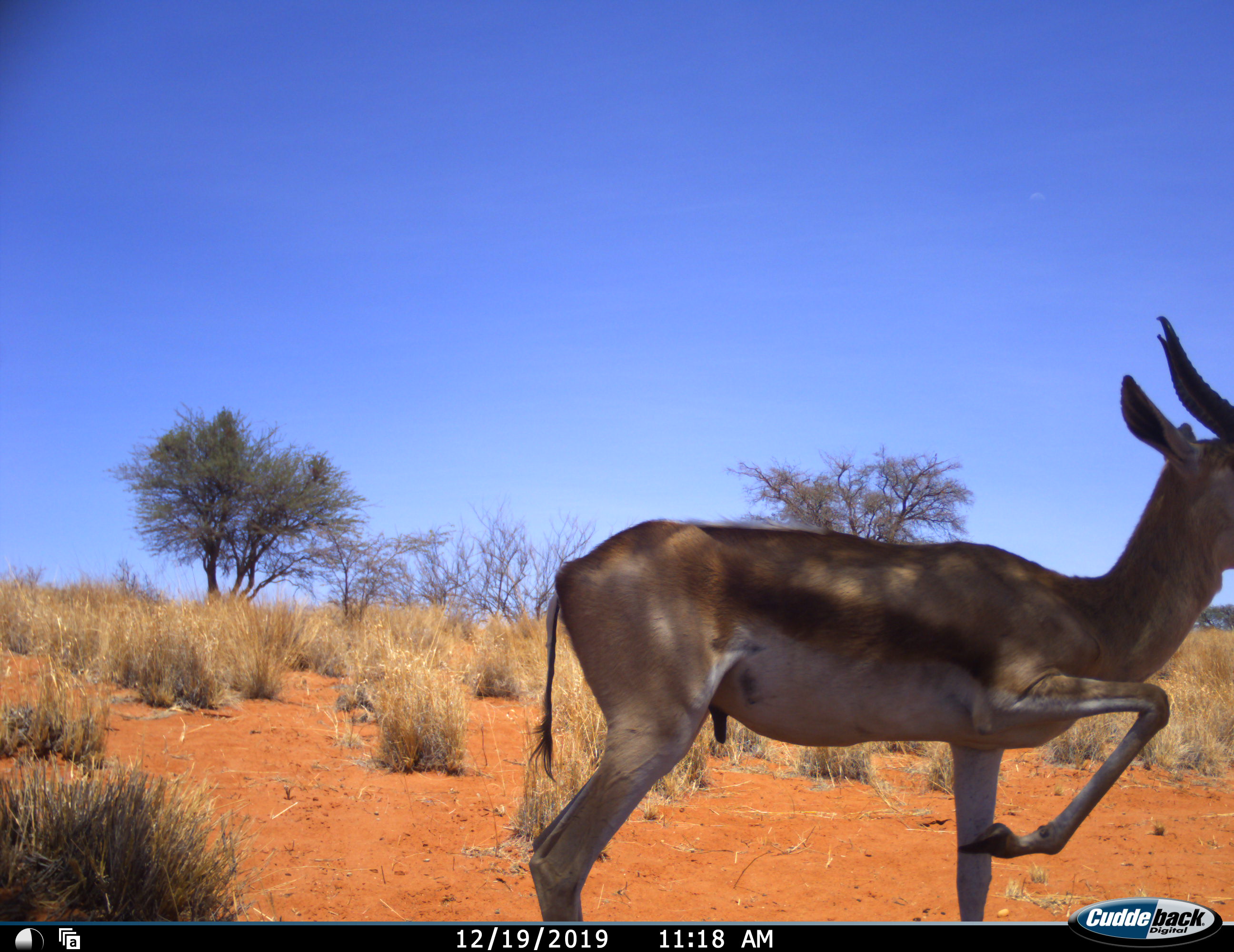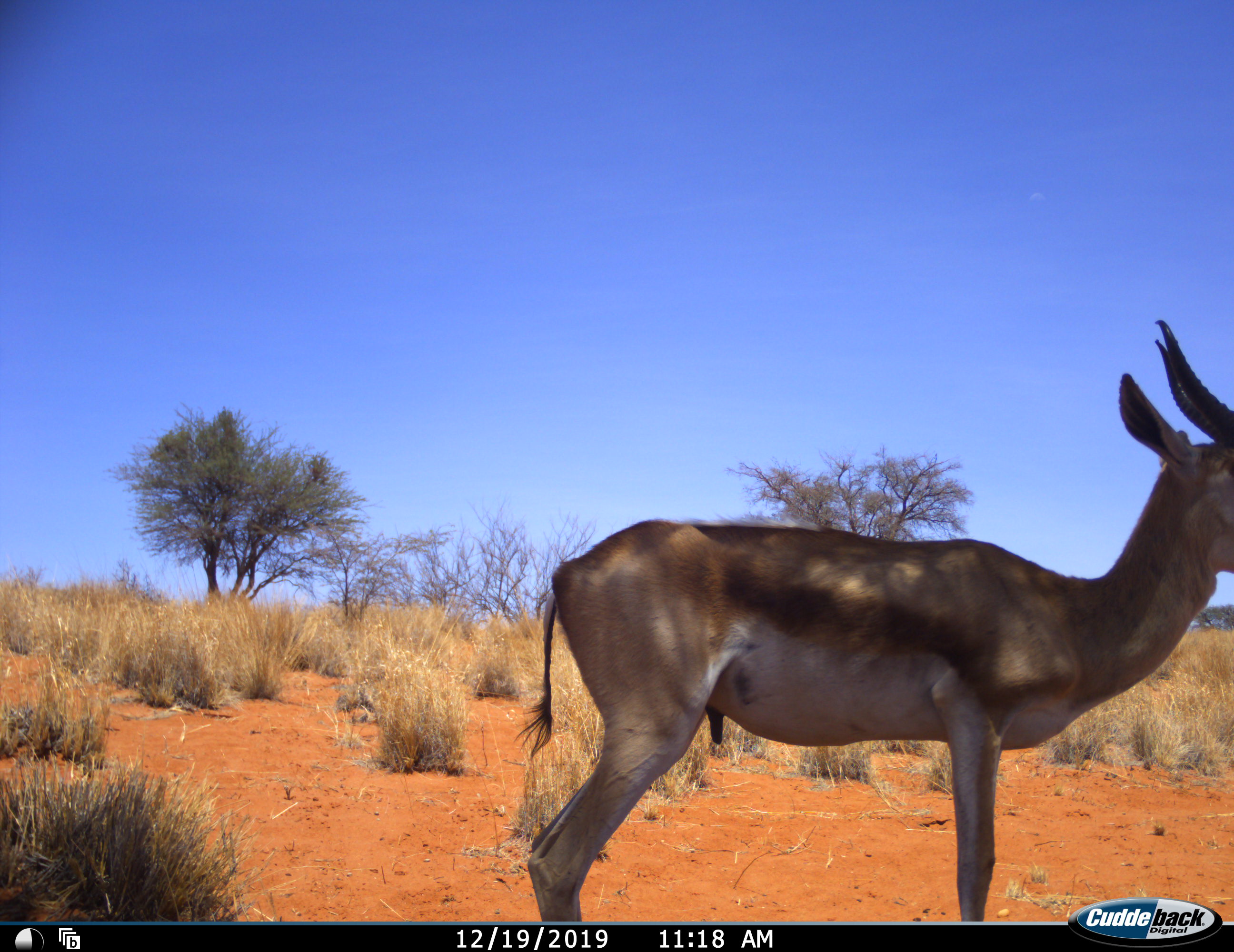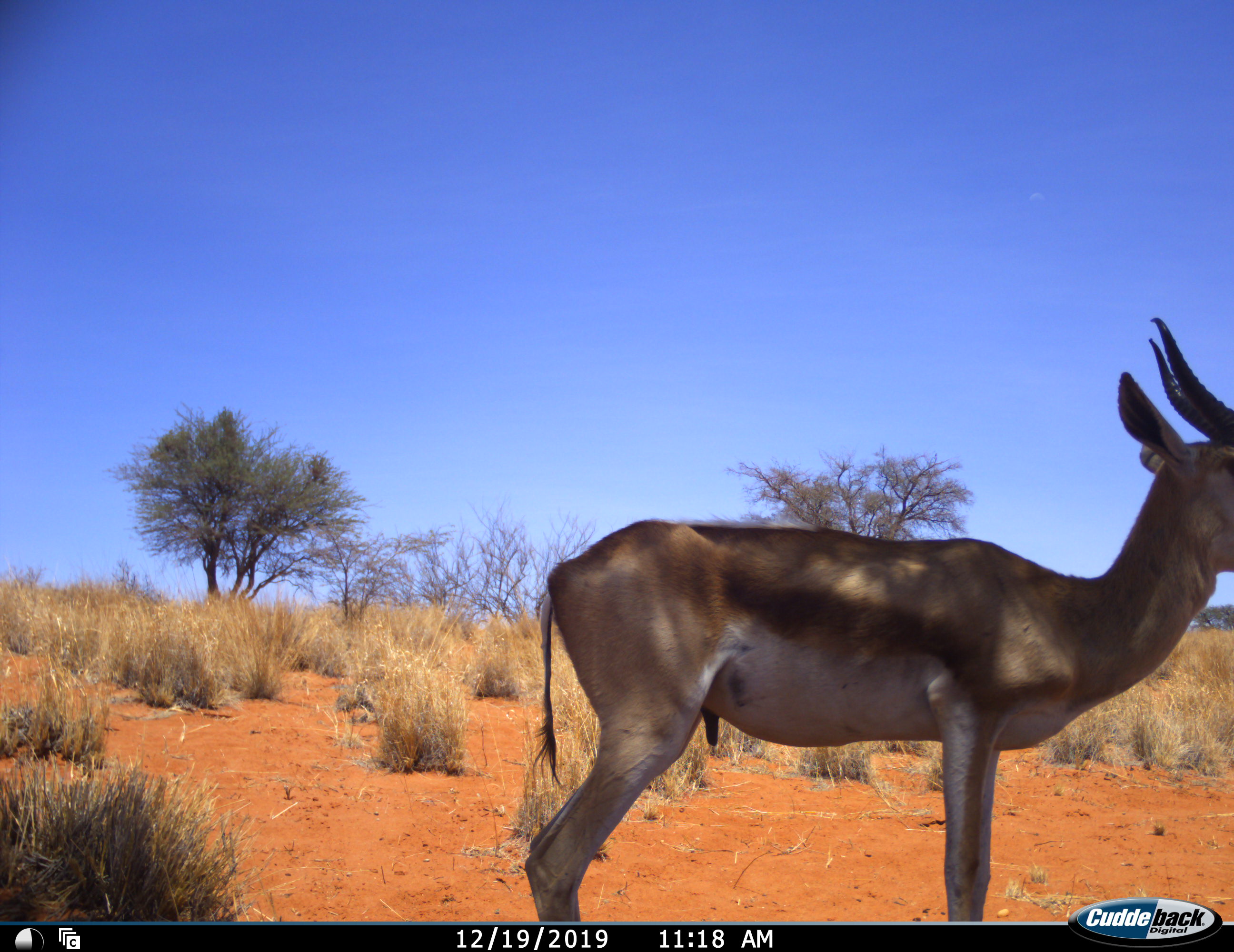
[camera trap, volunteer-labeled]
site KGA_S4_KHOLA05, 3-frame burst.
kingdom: Animalia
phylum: Chordata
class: Mammalia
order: Artiodactyla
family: Bovidae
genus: Antidorcas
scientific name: Antidorcas marsupialis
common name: springbok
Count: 1.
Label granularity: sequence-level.